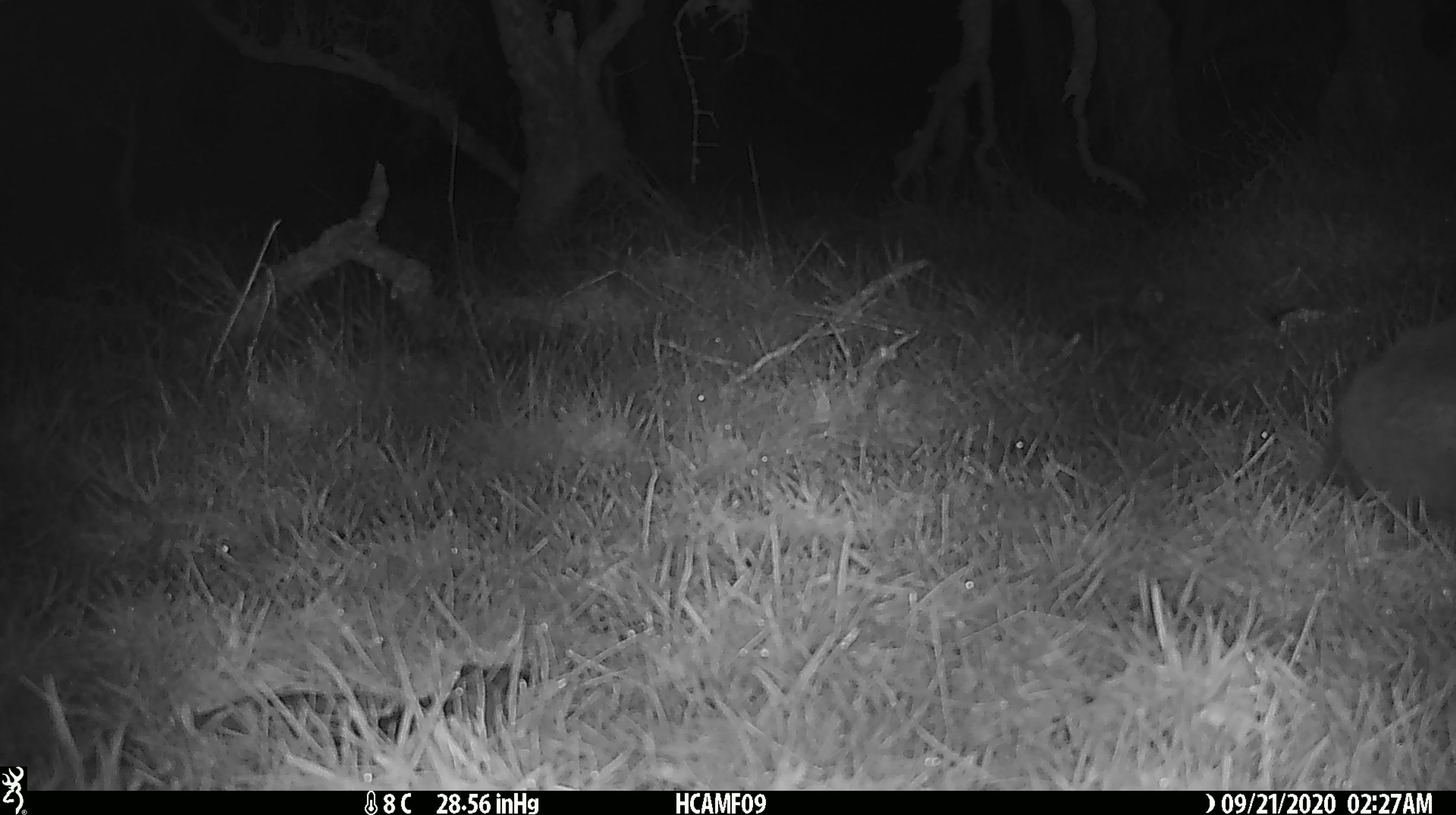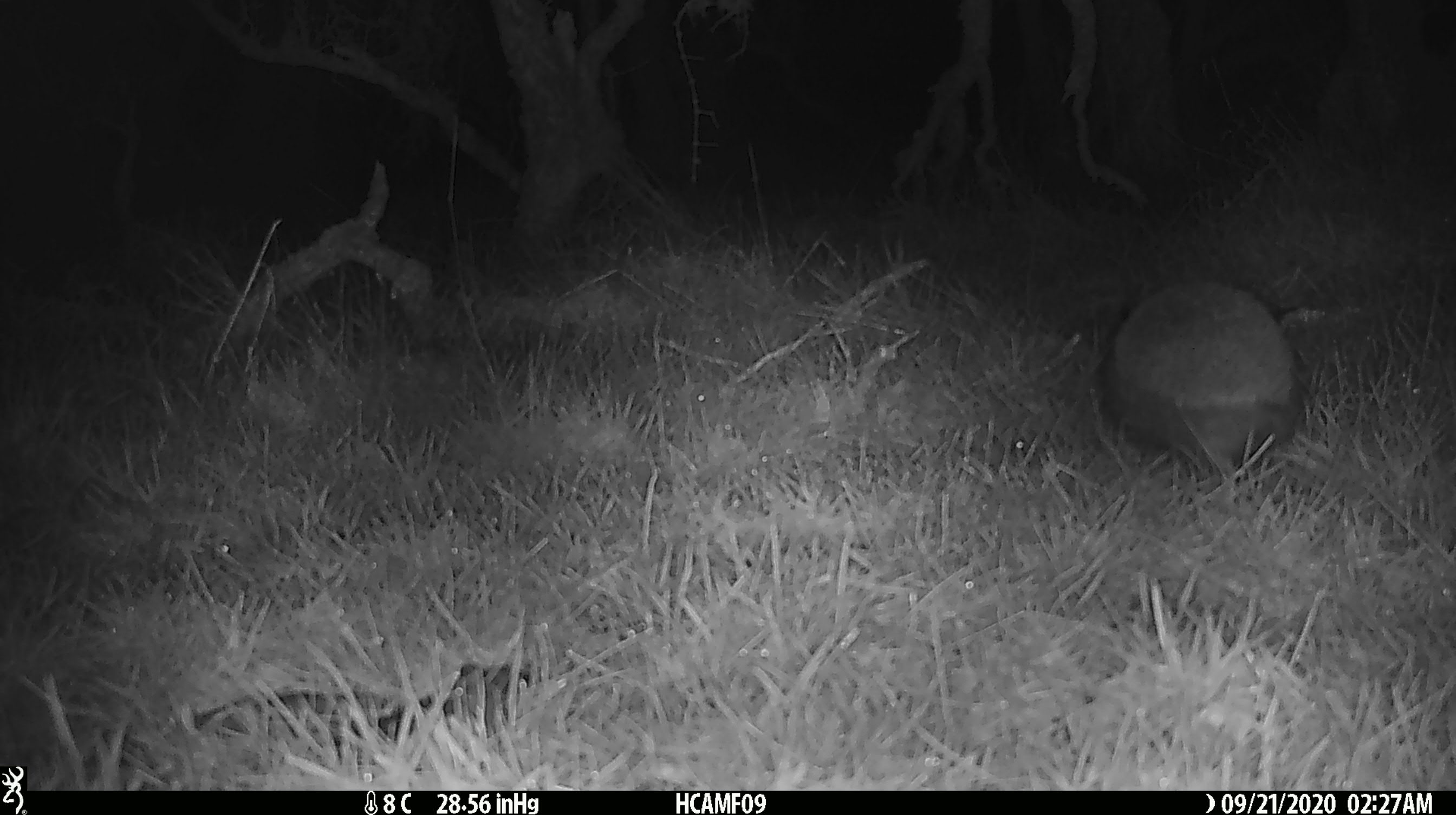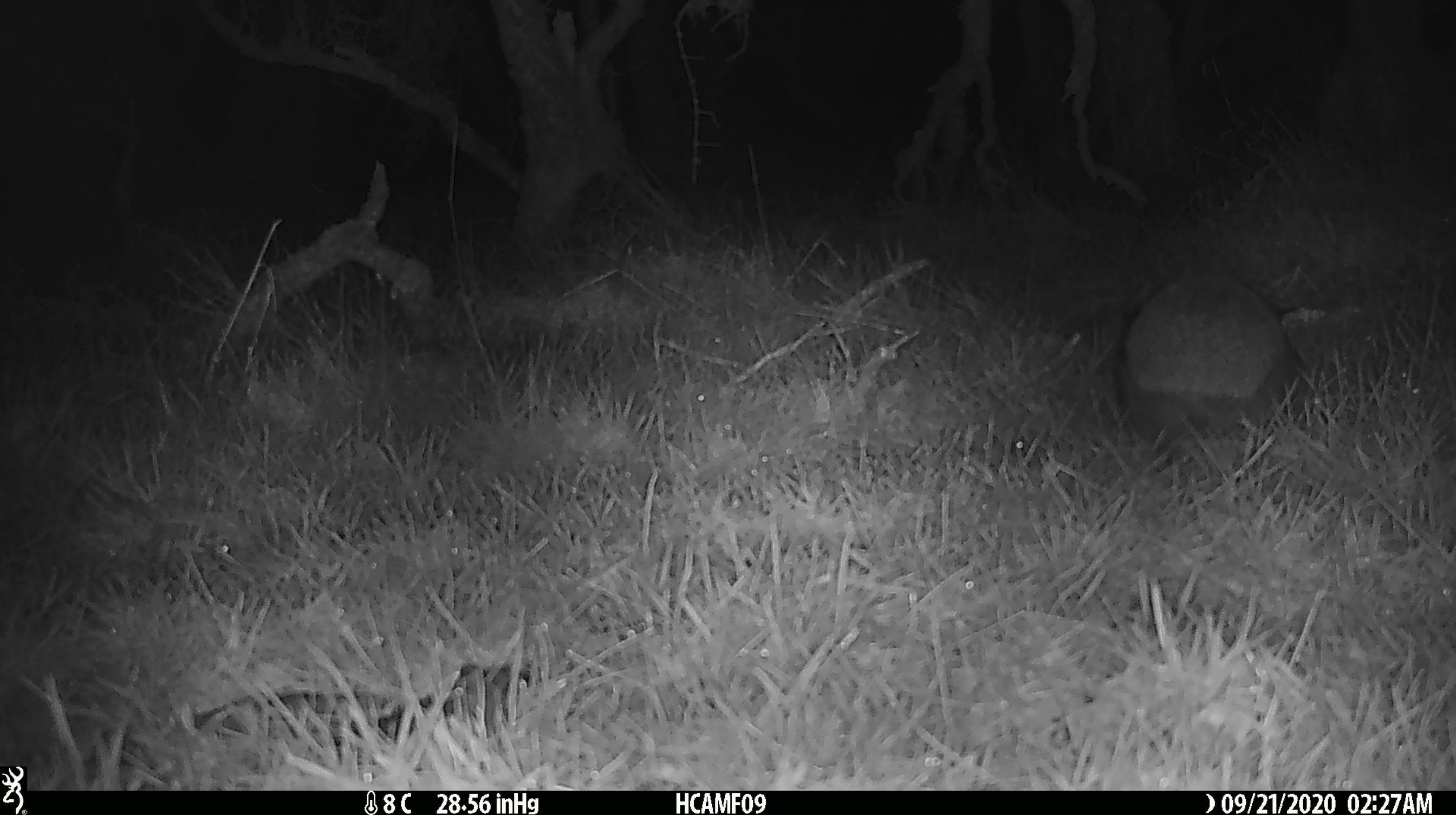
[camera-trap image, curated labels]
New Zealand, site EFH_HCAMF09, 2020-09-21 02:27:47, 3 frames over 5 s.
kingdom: Animalia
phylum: Chordata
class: Mammalia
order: Eulipotyphla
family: Erinaceidae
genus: Erinaceus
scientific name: Erinaceus europaeus europaeus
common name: european hedgehog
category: hedgehog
Hedgehog (european hedgehog) (Erinaceus europaeus europaeus).